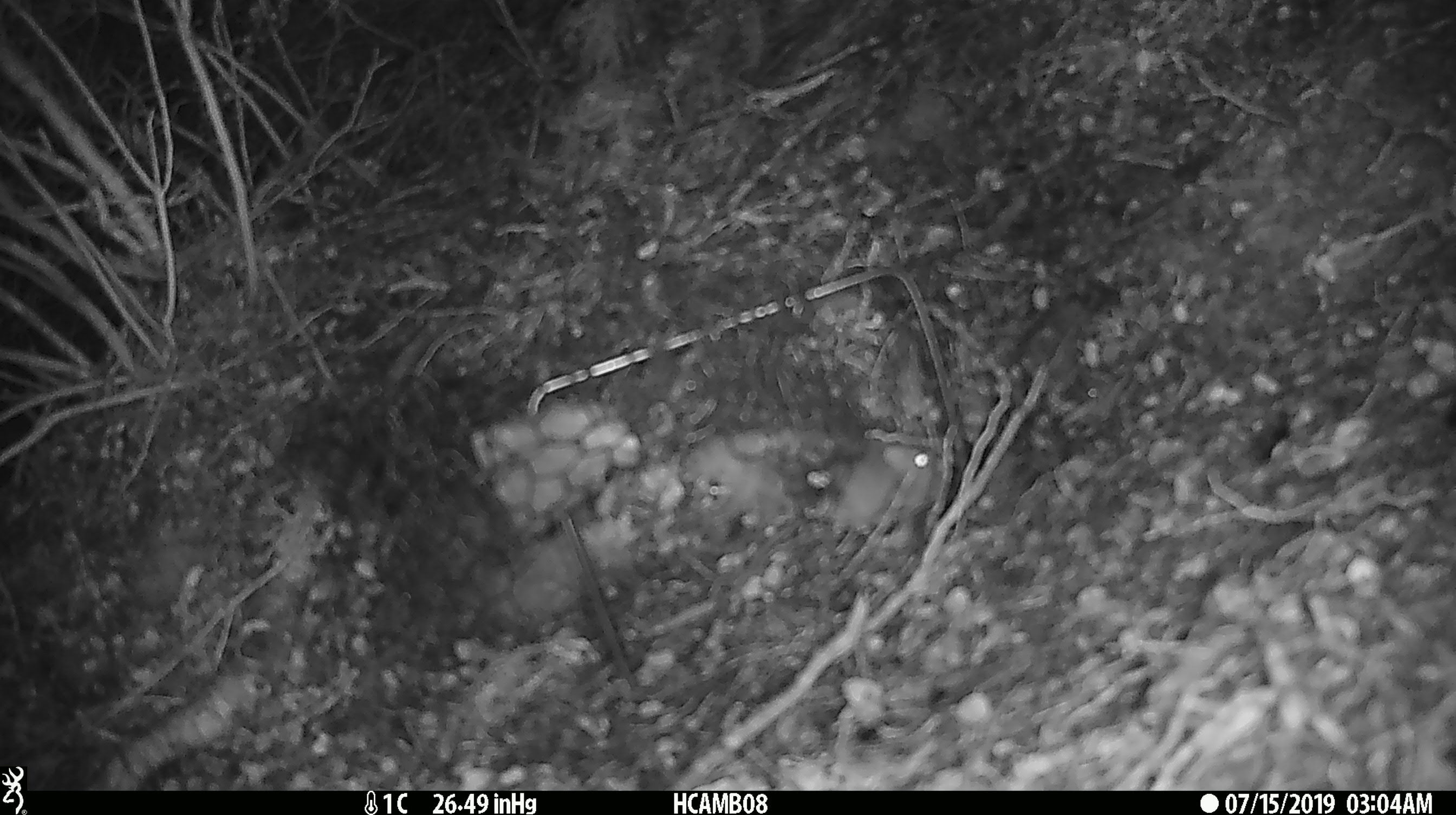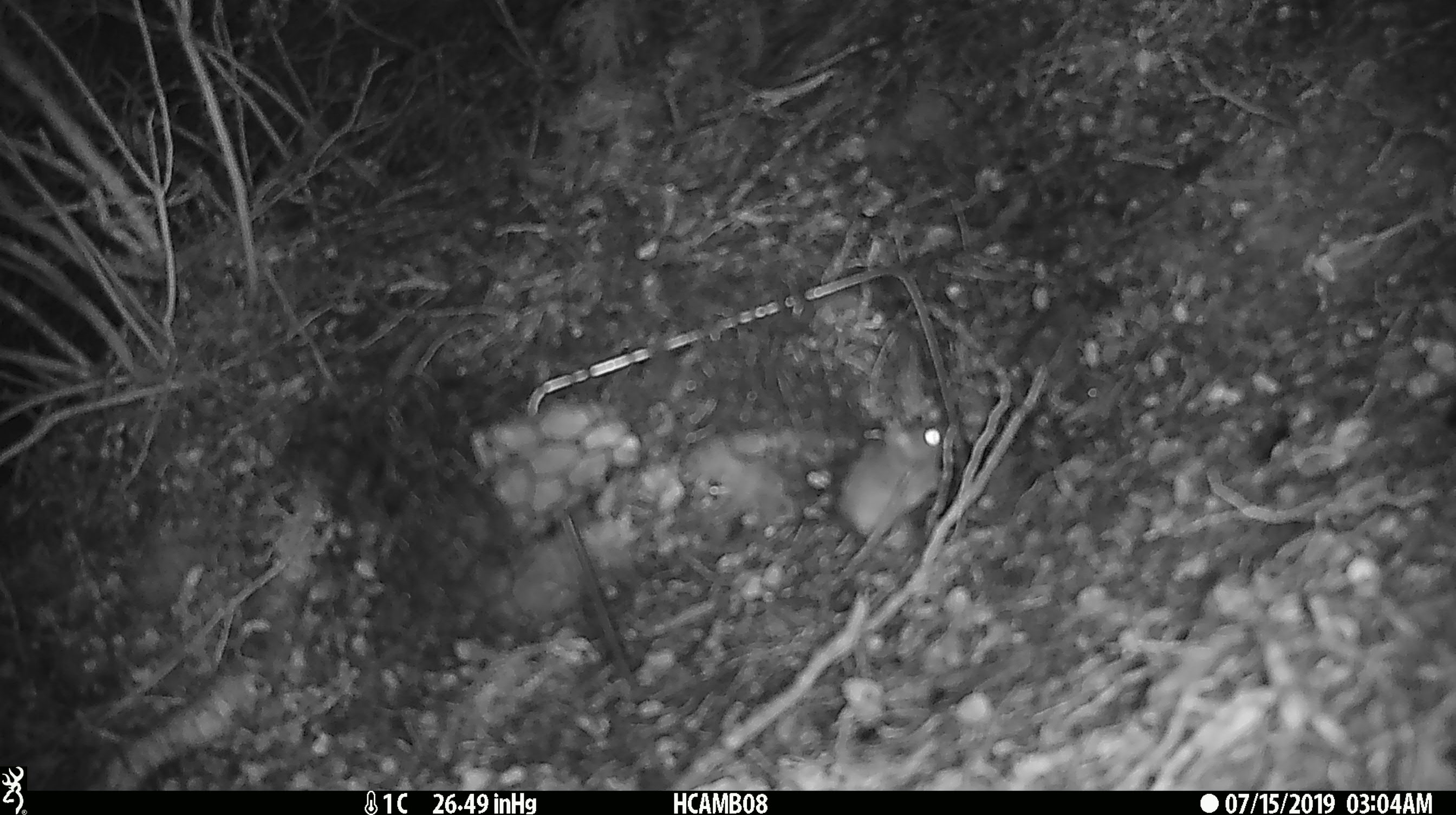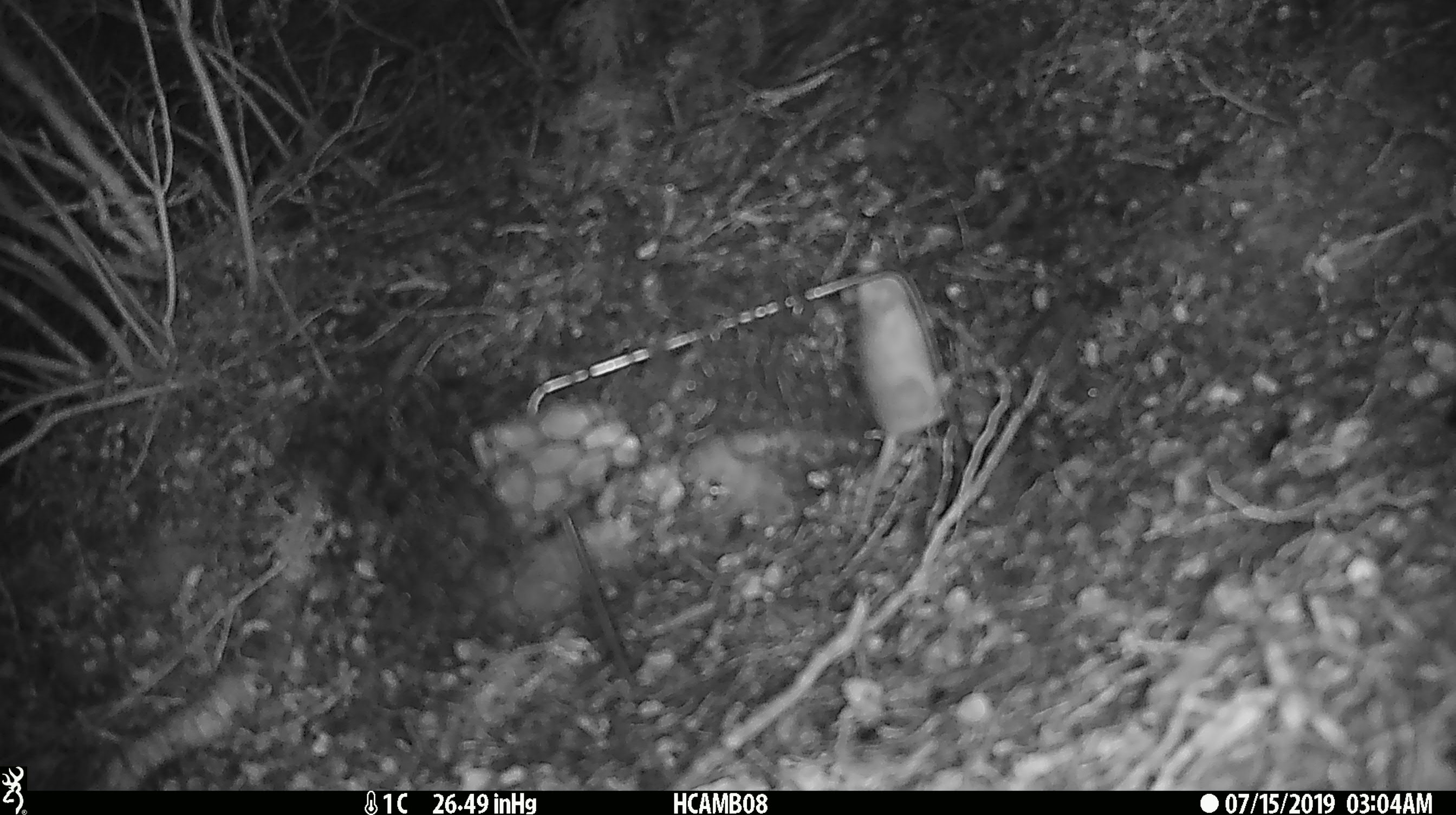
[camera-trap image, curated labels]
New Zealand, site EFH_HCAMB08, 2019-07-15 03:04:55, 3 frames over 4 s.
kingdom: Animalia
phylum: Chordata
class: Mammalia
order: Rodentia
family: Muridae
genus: Mus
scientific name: Mus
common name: mouse